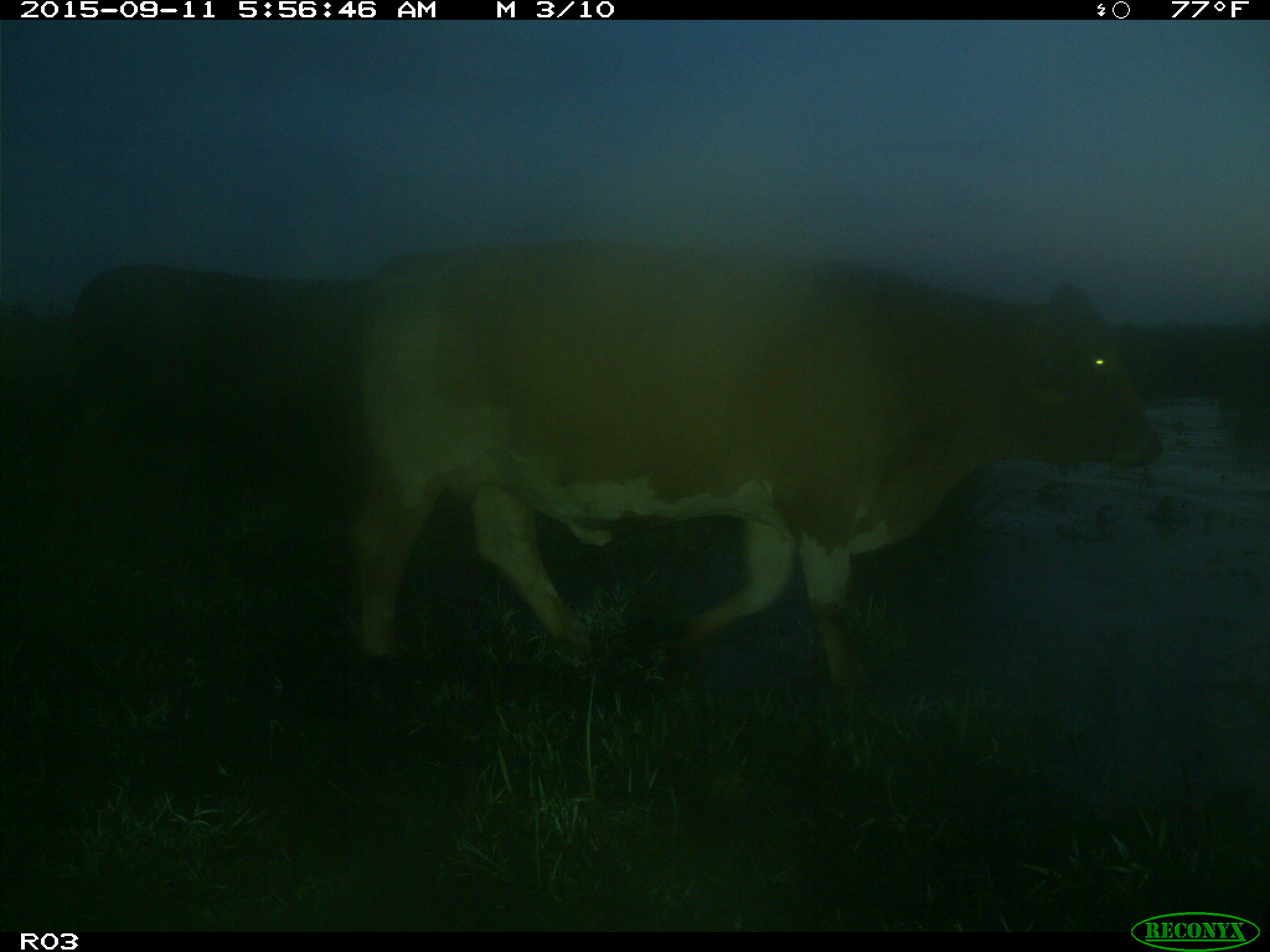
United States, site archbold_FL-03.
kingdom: Animalia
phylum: Chordata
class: Mammalia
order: Artiodactyla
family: Bovidae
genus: Bos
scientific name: Bos taurus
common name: domestic cow